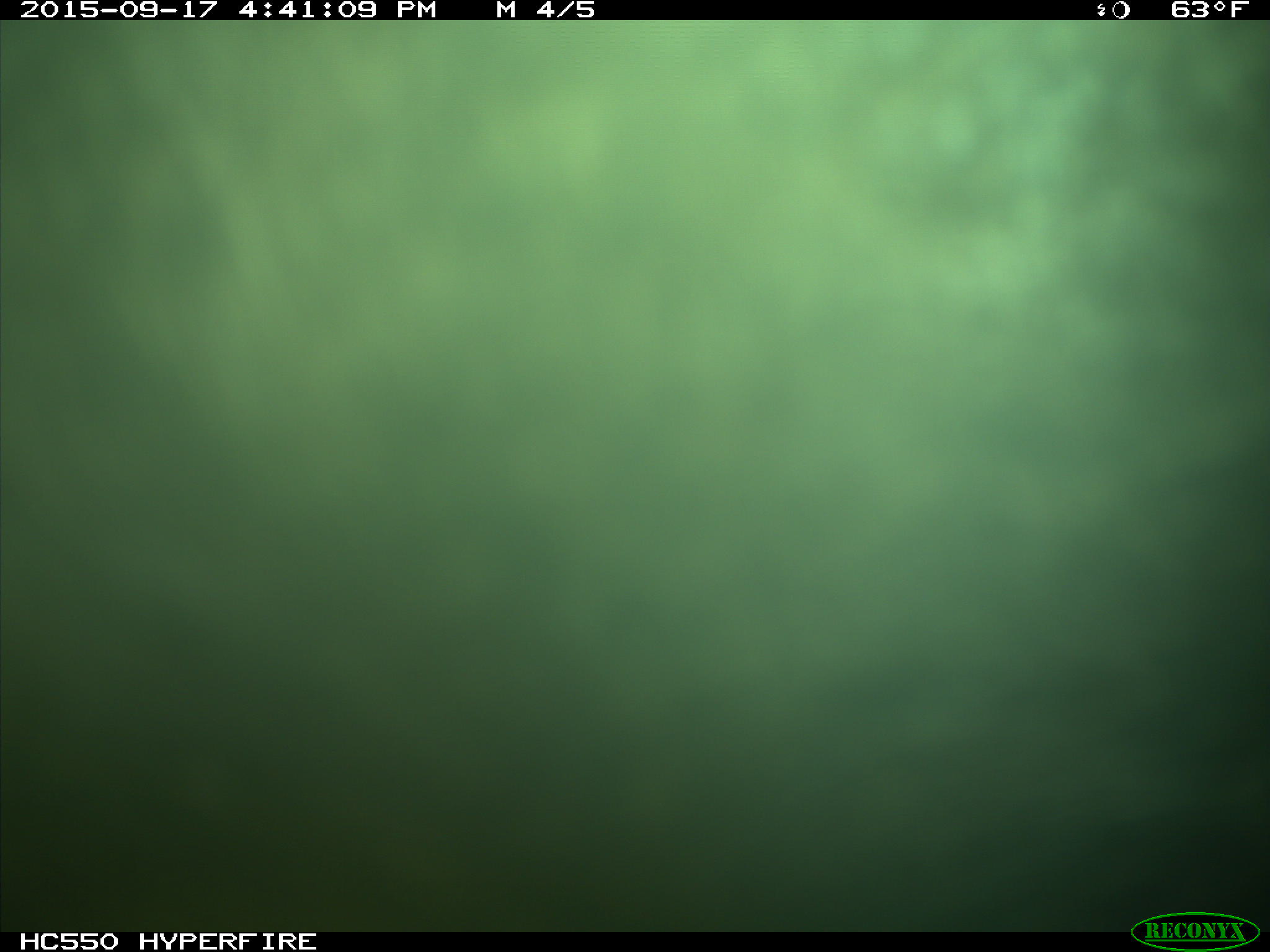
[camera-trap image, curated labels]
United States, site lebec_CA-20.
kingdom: Animalia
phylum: Chordata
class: Mammalia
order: Carnivora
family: Ursidae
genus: Ursus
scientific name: Ursus americanus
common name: american black bear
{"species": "Ursus americanus (american black bear)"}